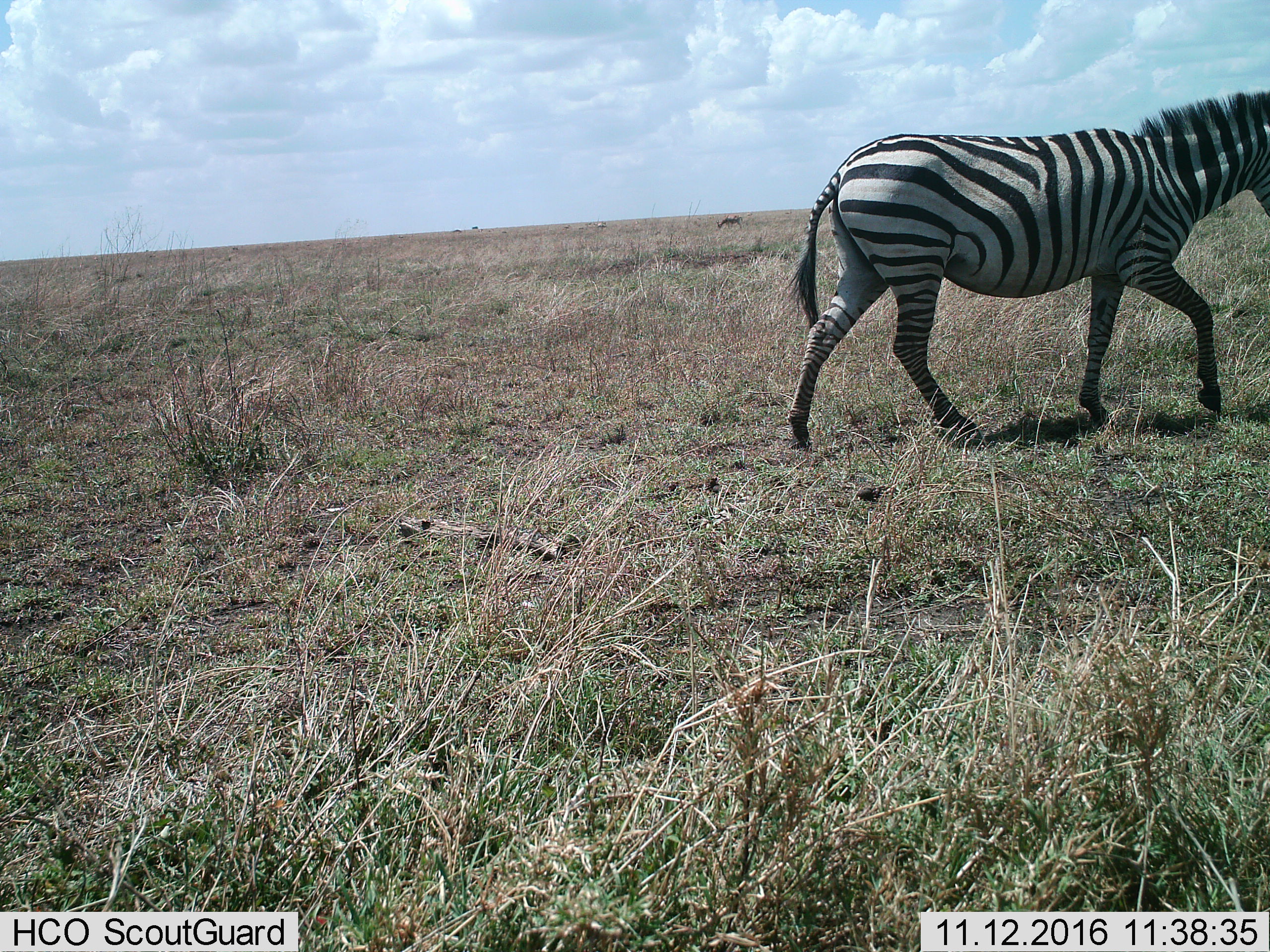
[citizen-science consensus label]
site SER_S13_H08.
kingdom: Animalia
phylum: Chordata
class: Mammalia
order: Perissodactyla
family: Equidae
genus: Equus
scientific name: Equus quagga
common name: plains zebra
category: zebraplains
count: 1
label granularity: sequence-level